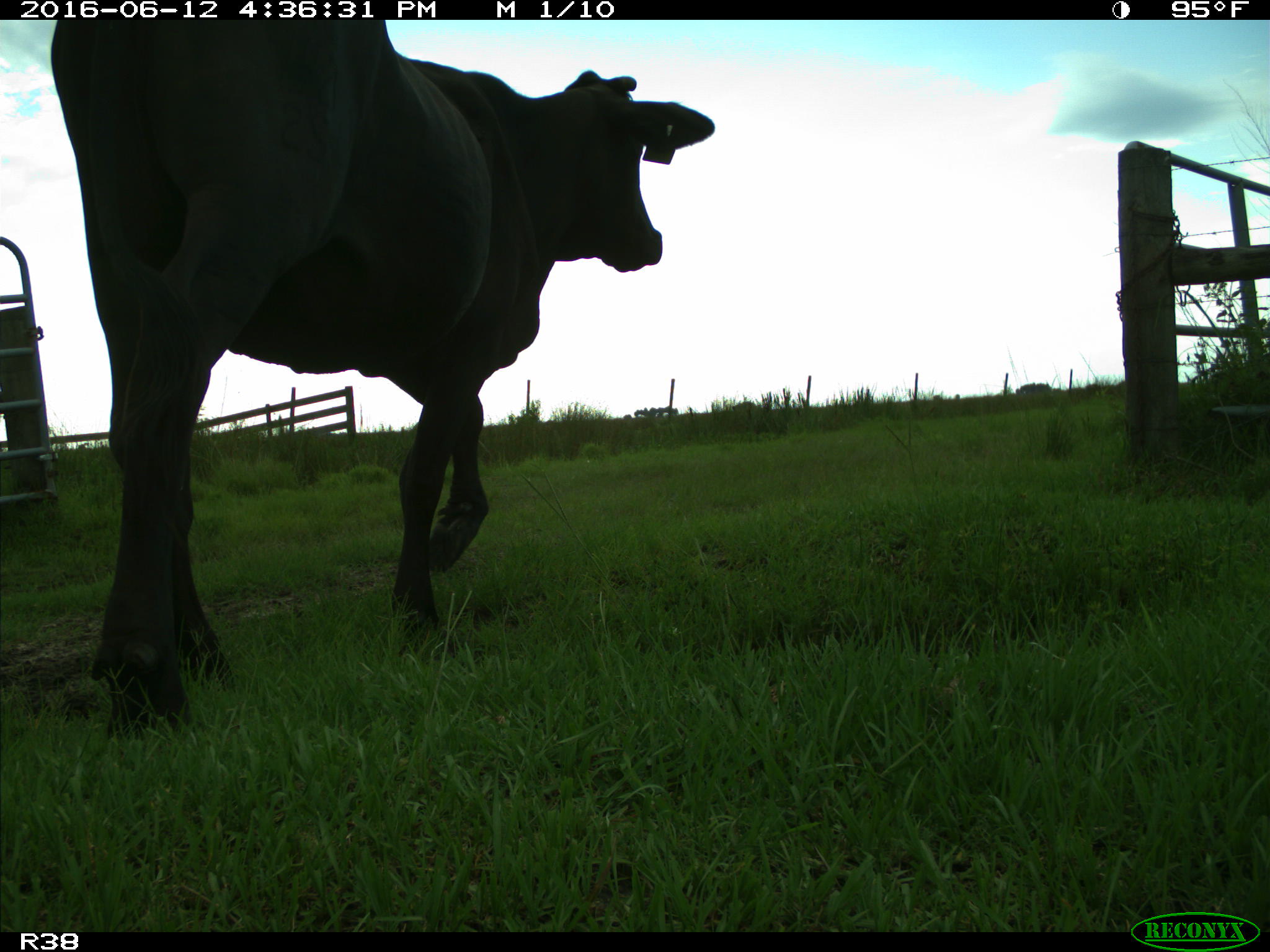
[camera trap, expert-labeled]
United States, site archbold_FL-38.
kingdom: Animalia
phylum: Chordata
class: Mammalia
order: Artiodactyla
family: Bovidae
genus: Bos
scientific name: Bos taurus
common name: domestic cow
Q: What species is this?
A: Bos taurus (domestic cow).